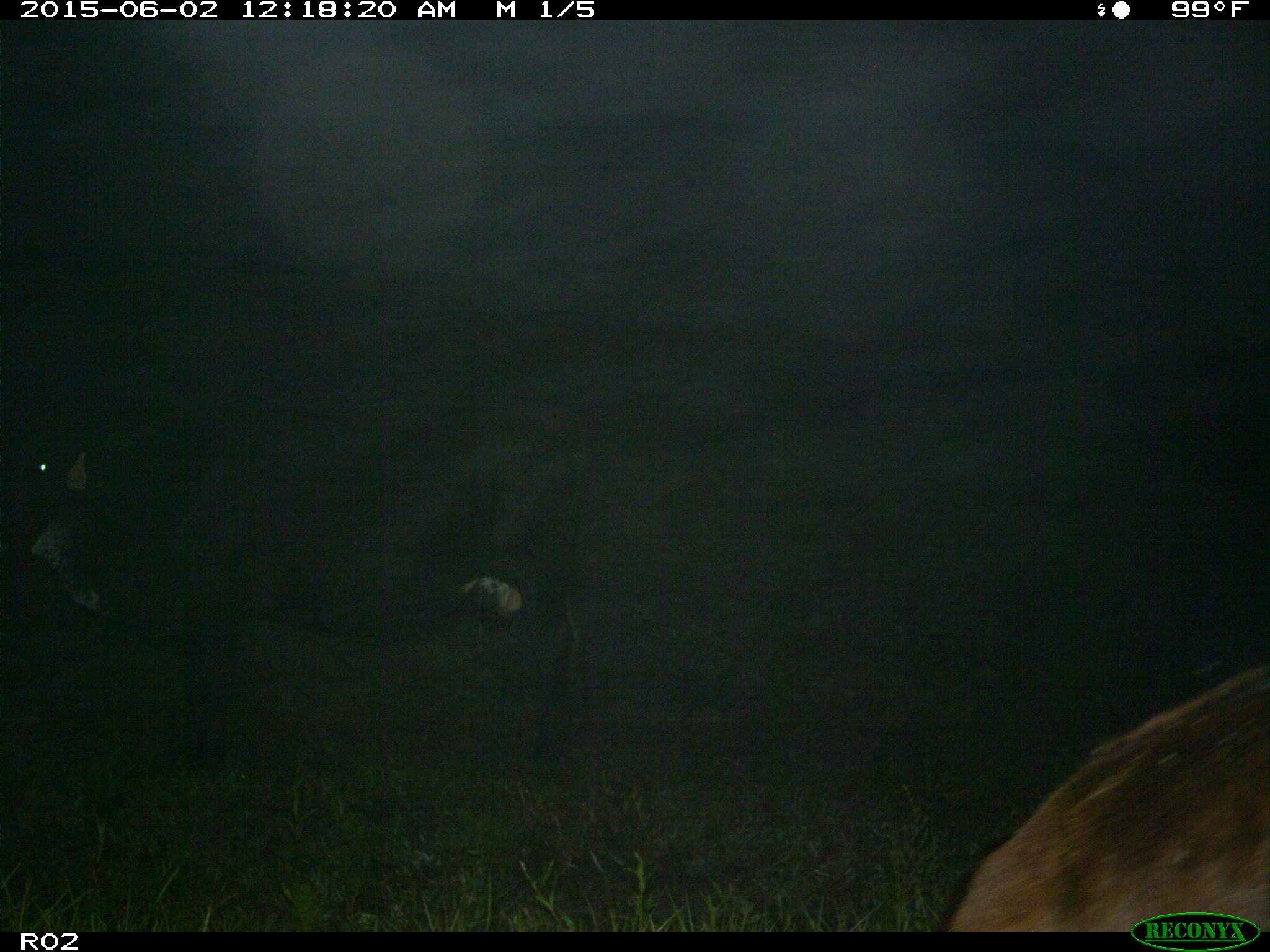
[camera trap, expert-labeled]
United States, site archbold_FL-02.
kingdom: Animalia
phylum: Chordata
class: Mammalia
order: Artiodactyla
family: Bovidae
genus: Bos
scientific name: Bos taurus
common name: domestic cow